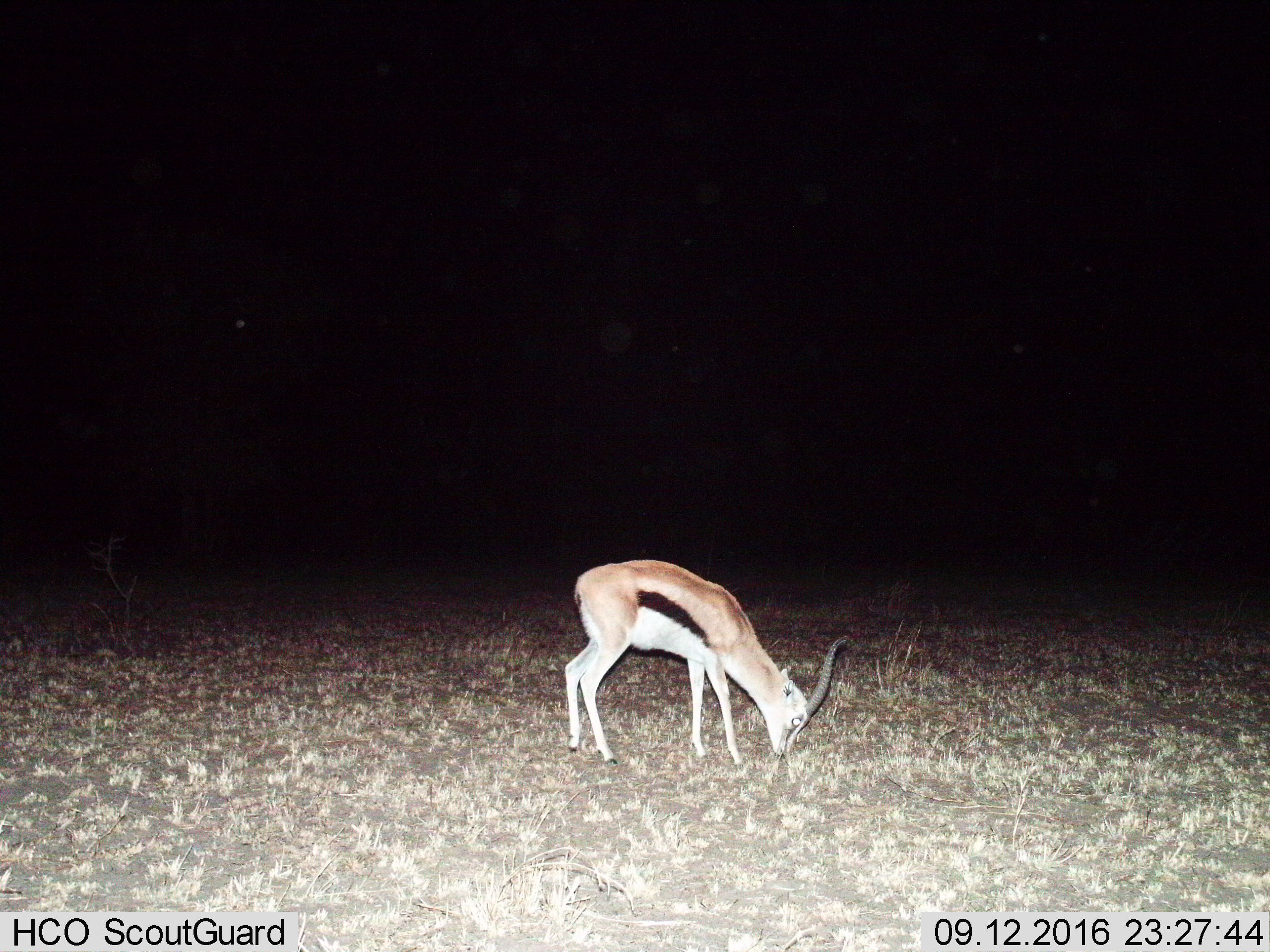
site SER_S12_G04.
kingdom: Animalia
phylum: Chordata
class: Mammalia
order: Artiodactyla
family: Bovidae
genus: Eudorcas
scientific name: Eudorcas thomsonii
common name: thomson's gazelle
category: gazellethomsons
Gazellethomsons (thomson's gazelle) (Eudorcas thomsonii), count 1. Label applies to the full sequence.